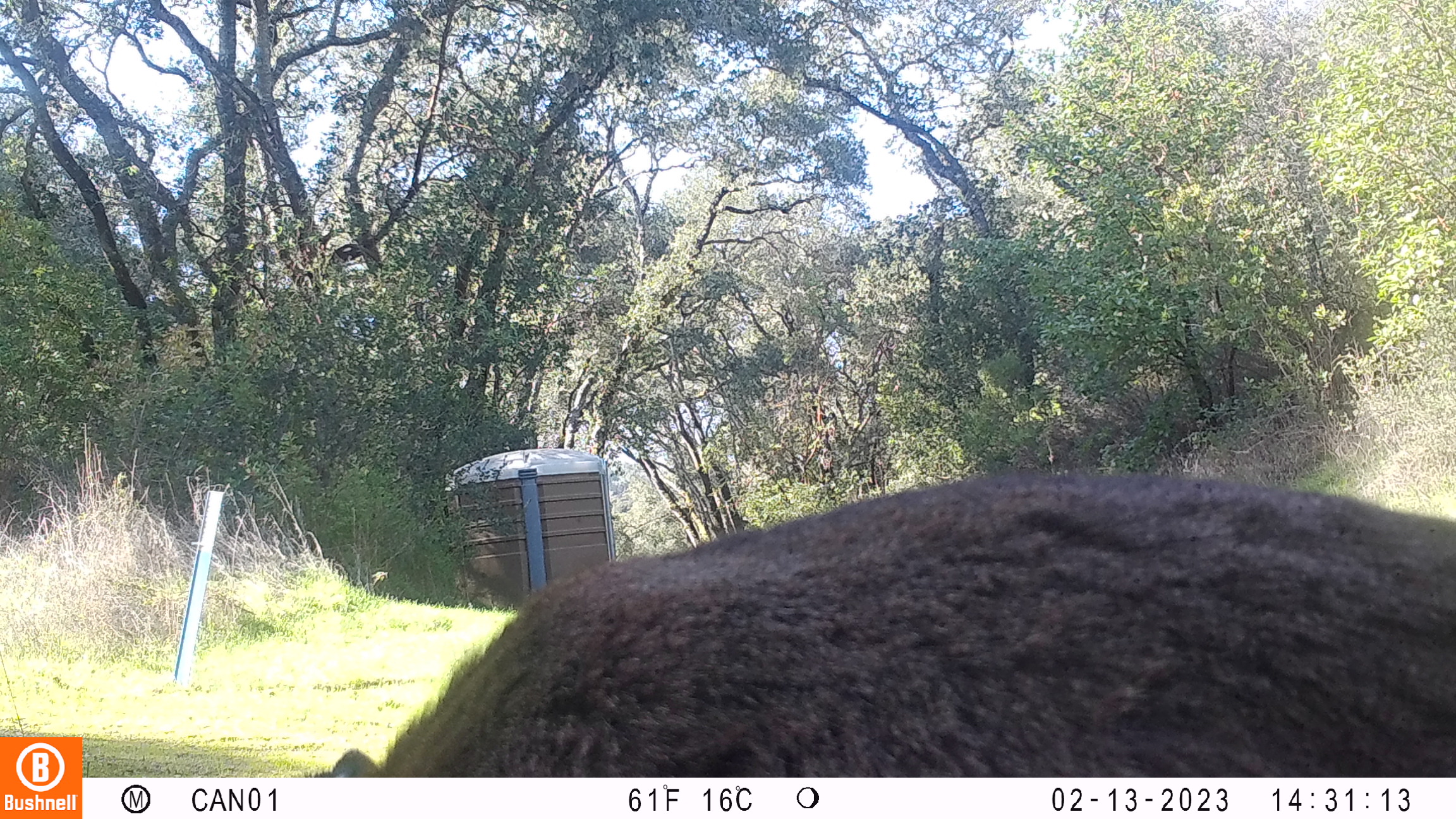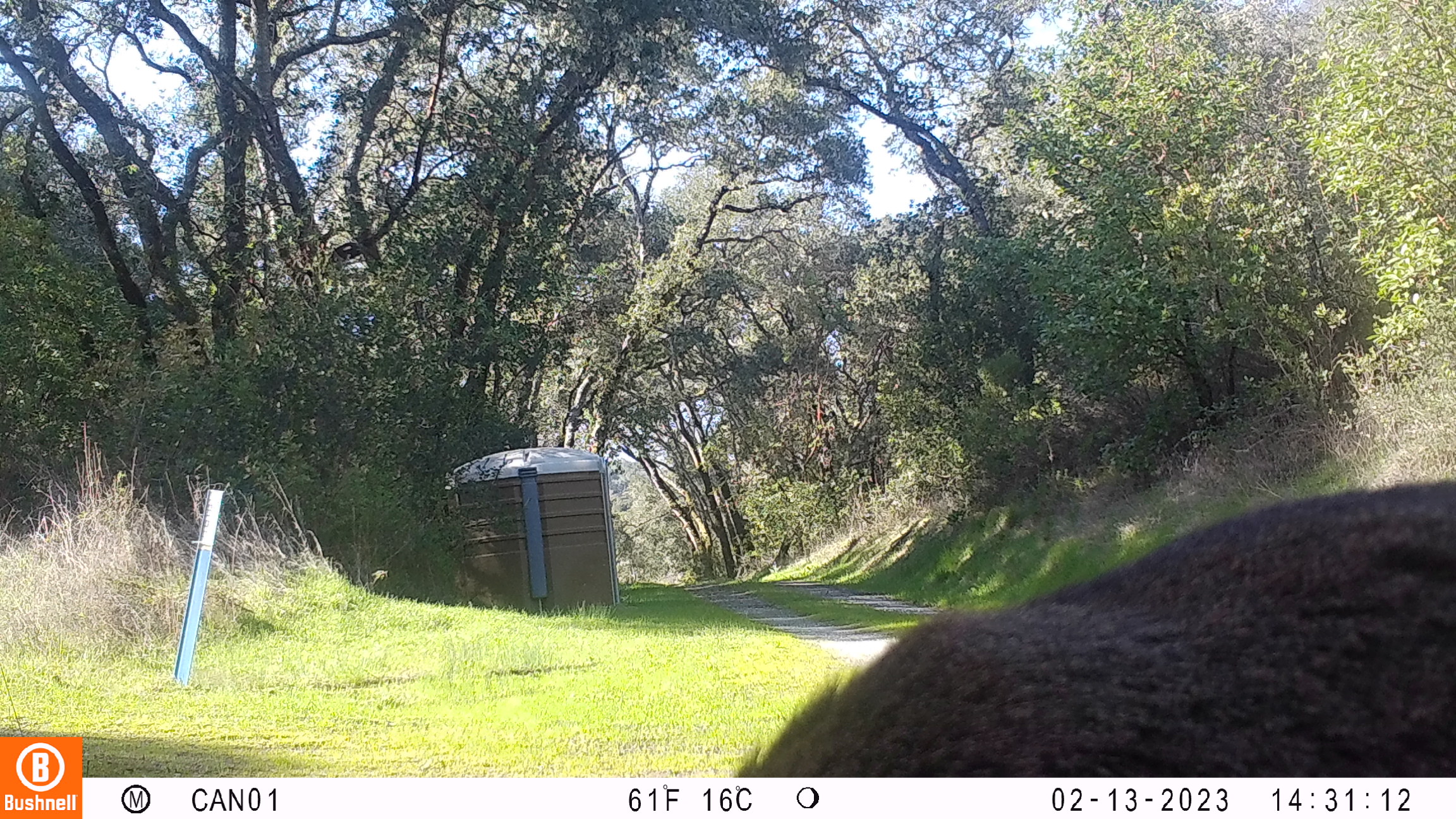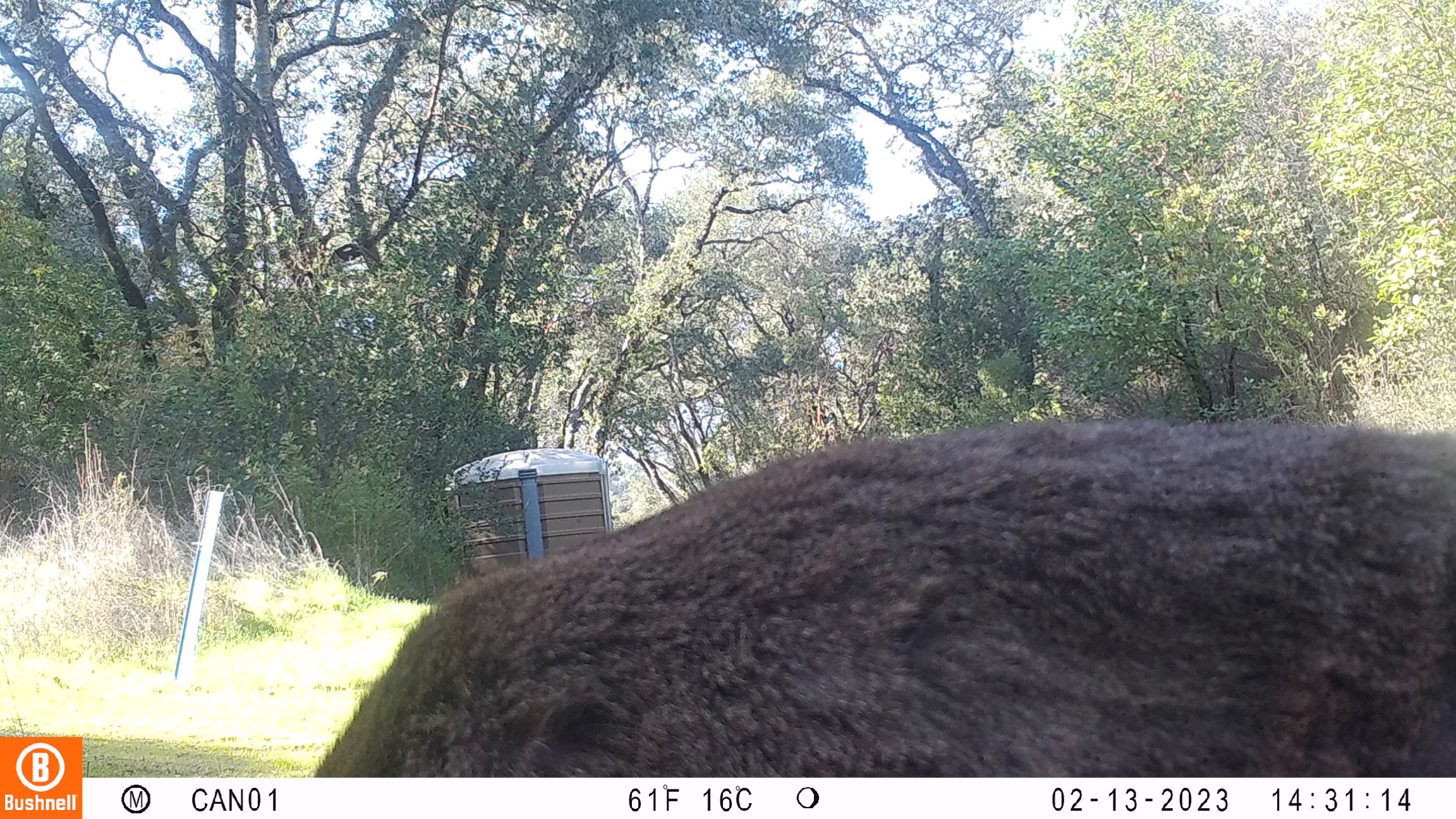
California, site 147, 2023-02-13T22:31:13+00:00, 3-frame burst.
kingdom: Animalia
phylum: Chordata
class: Mammalia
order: Artiodactyla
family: Cervidae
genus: Odocoileus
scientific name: Odocoileus hemionus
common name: mule deer